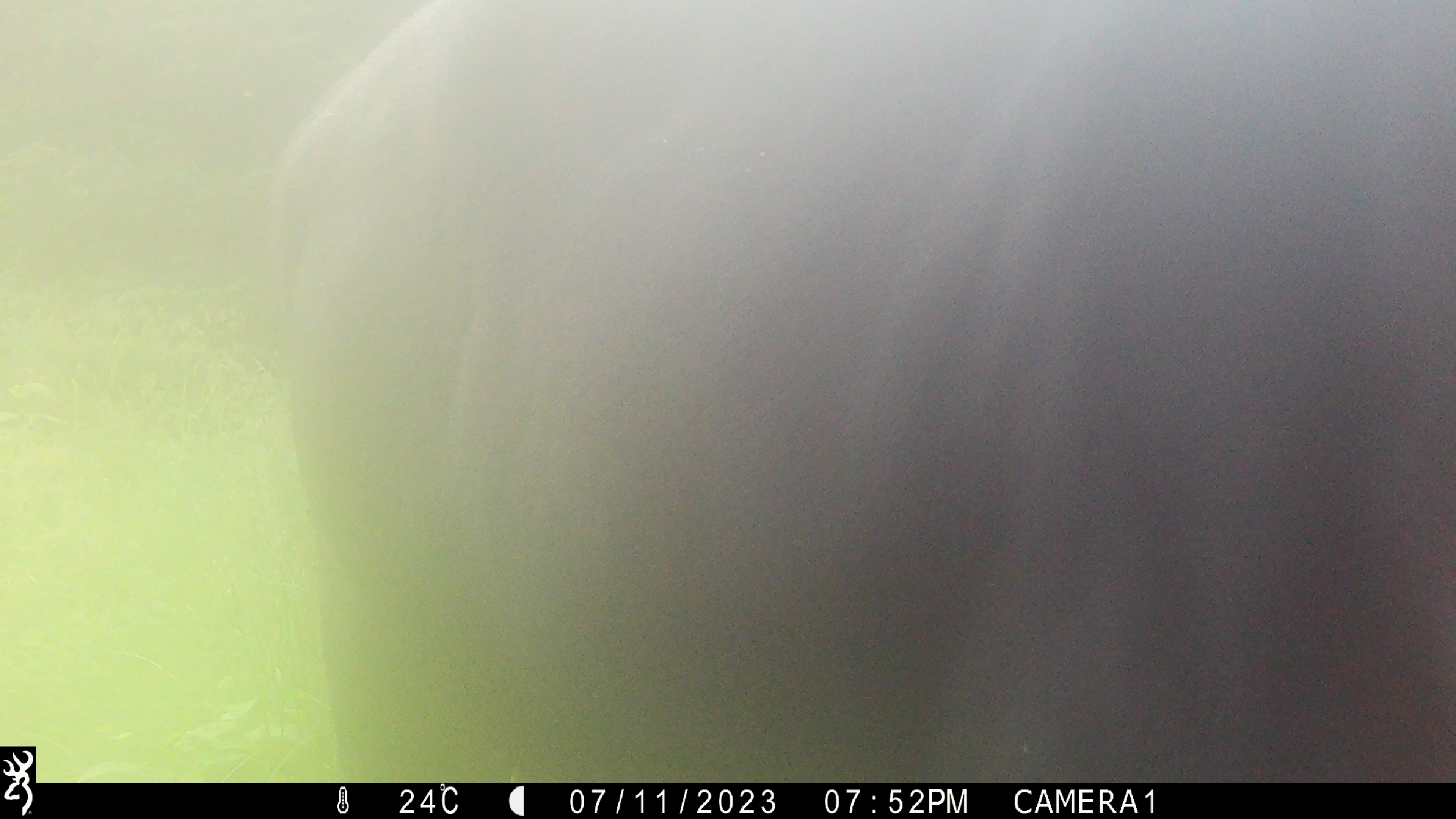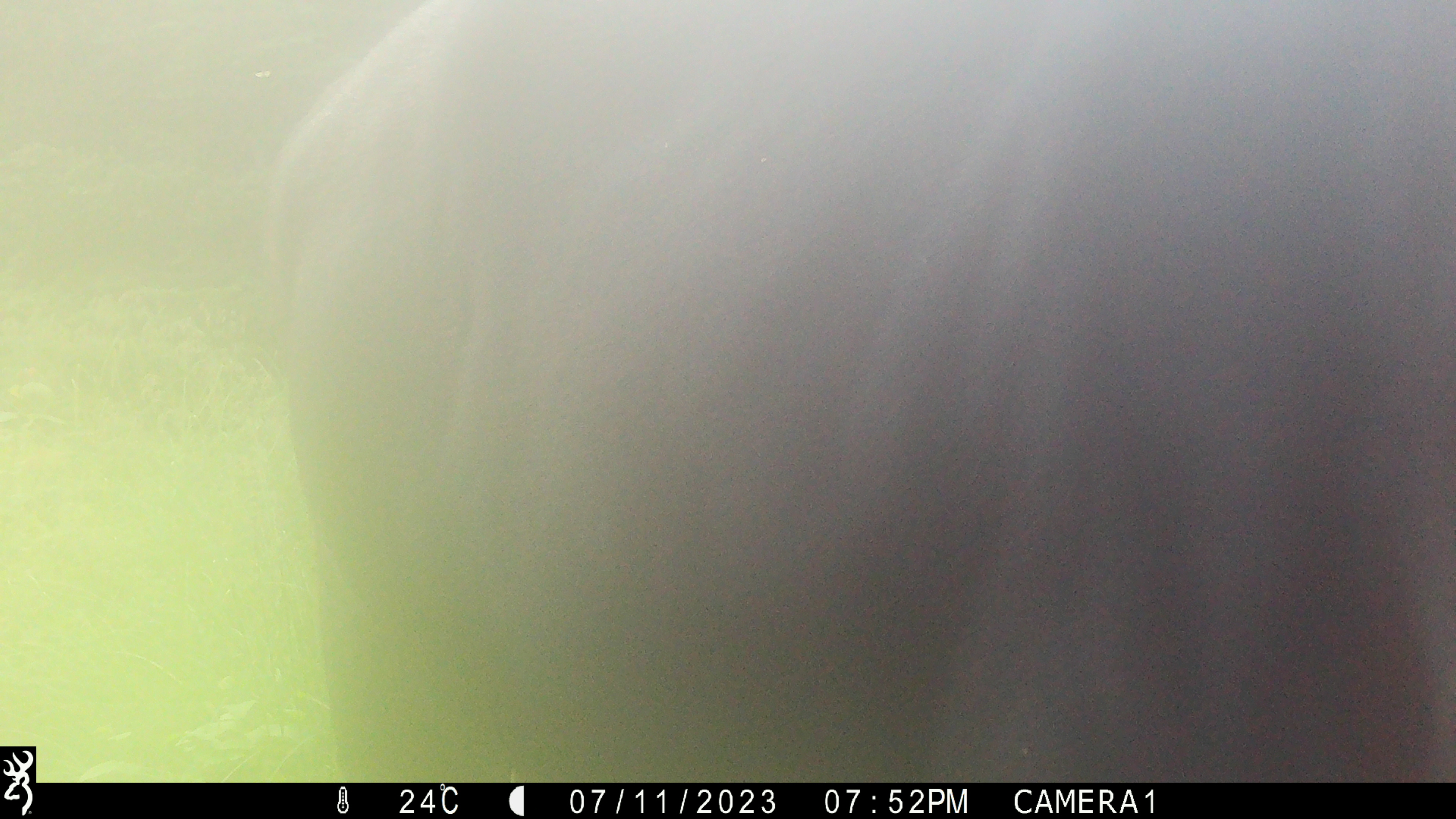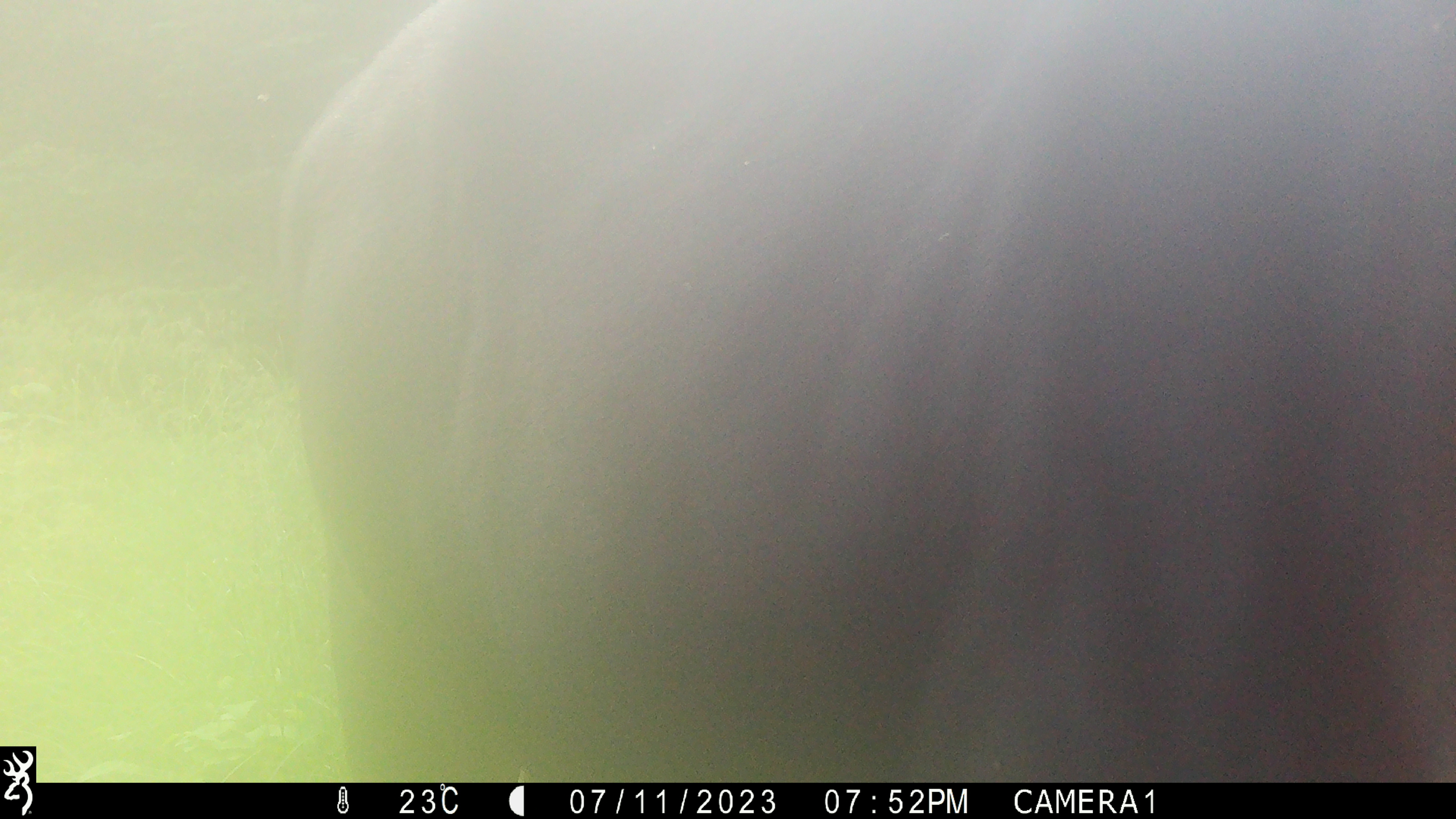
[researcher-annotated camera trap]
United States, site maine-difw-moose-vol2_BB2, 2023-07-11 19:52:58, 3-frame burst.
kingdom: Animalia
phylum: Chordata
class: Mammalia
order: Artiodactyla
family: Cervidae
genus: Alces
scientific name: Alces alces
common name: moose